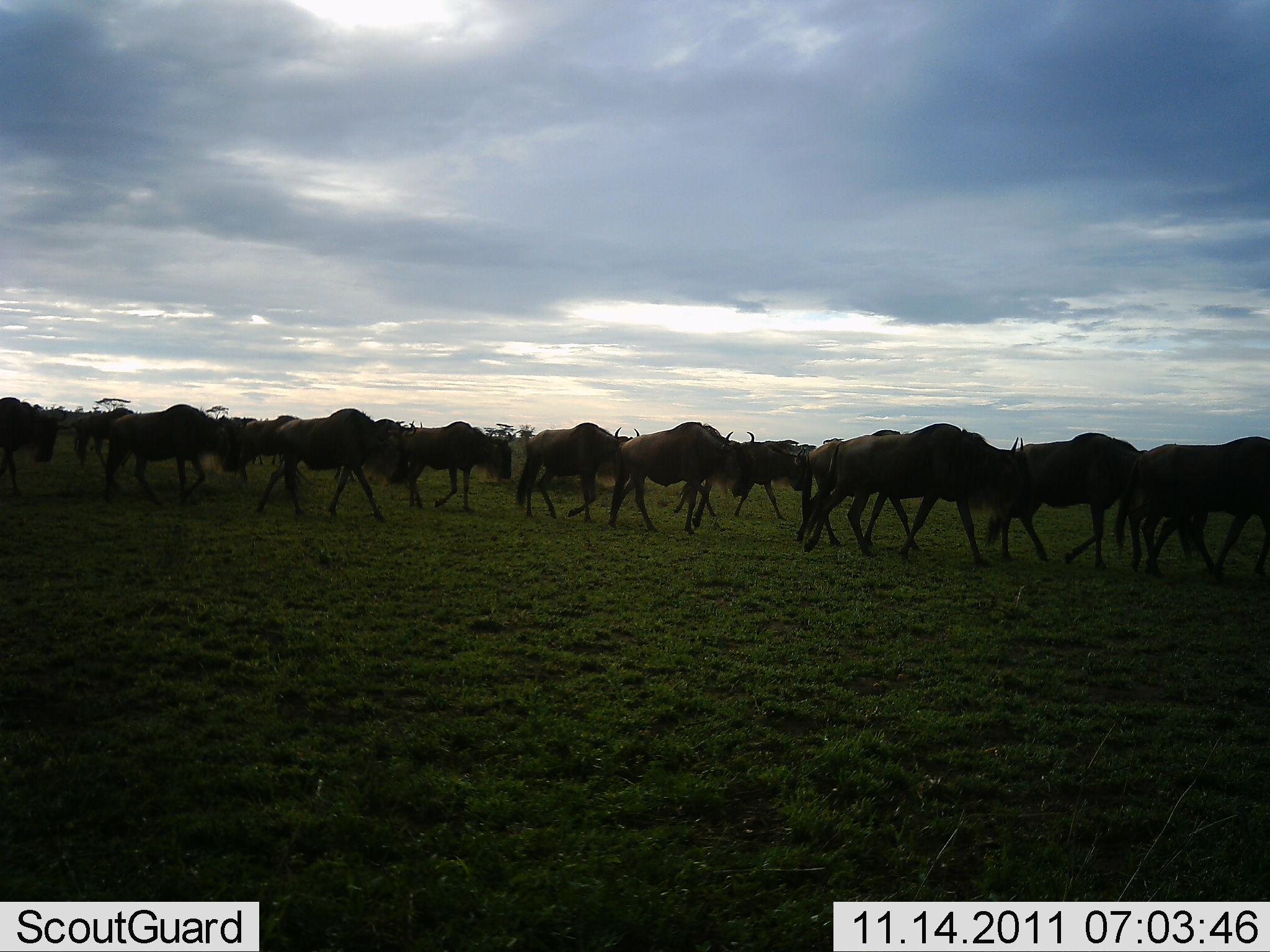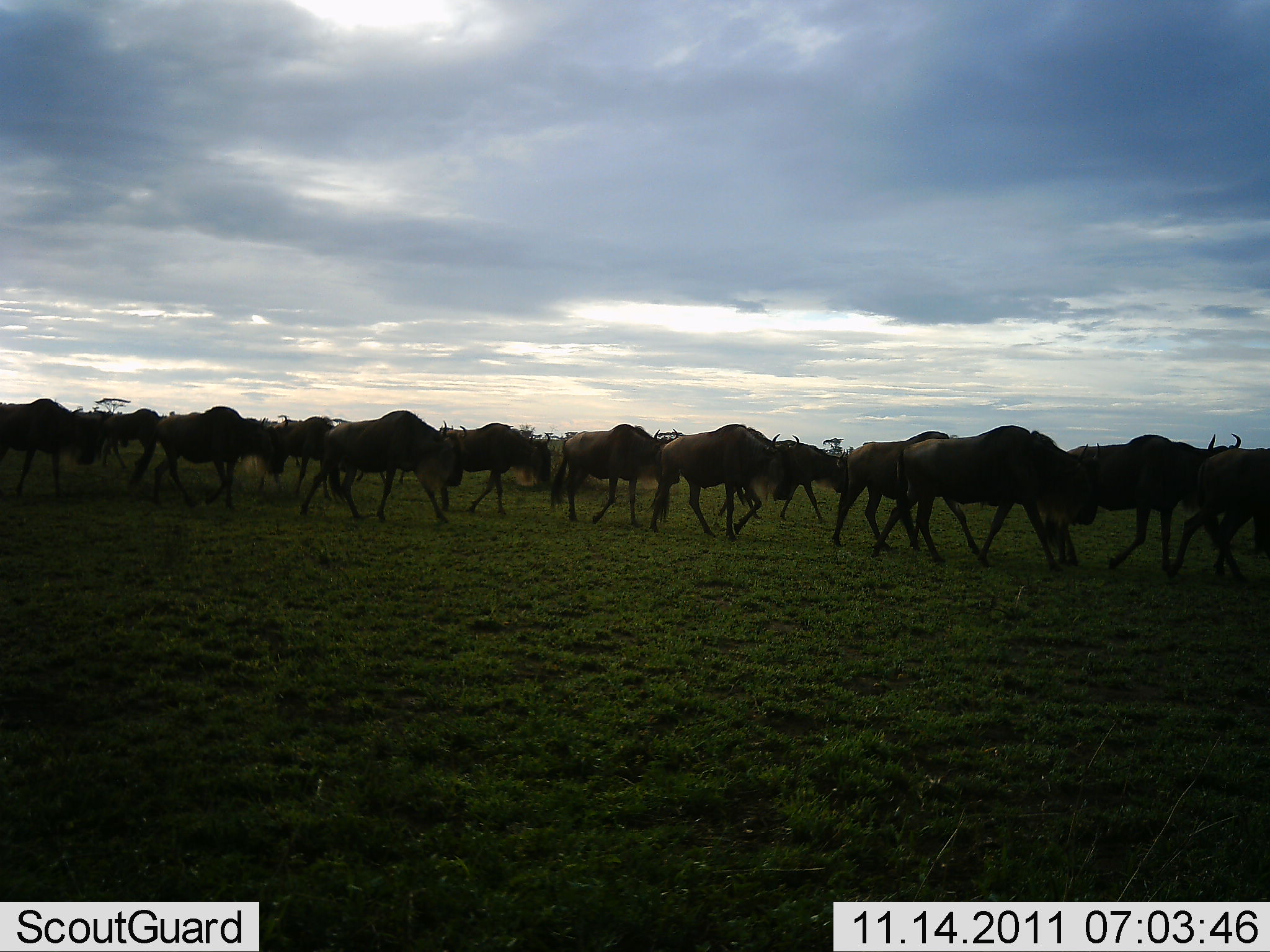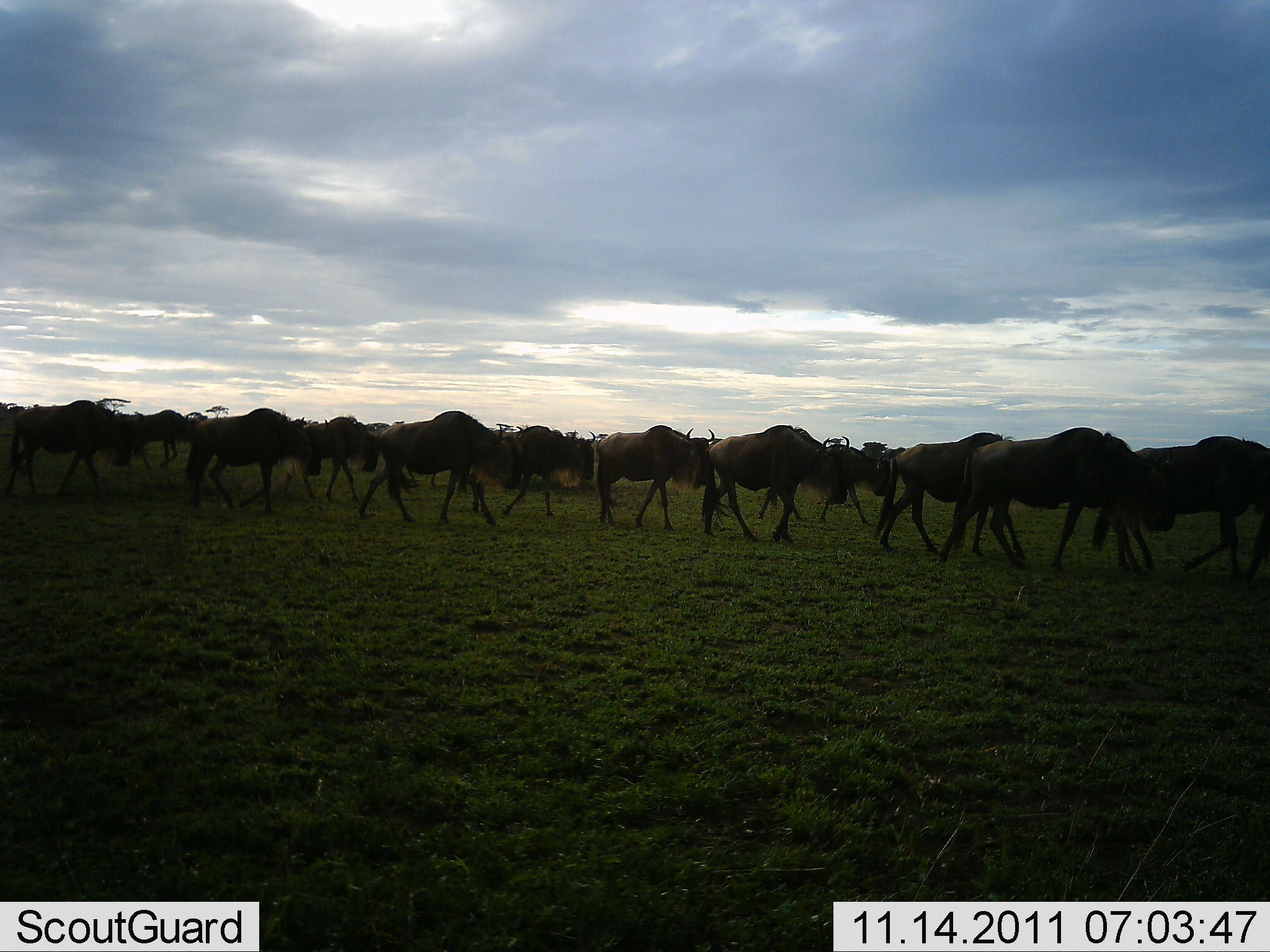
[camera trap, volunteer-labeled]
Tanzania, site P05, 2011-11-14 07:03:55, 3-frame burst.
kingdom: Animalia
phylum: Chordata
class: Mammalia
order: Artiodactyla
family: Bovidae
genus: Connochaetes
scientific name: Connochaetes taurinus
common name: blue wildebeest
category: wildebeest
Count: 11-50.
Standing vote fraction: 0%.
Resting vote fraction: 0%.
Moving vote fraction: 100%.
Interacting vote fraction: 0%.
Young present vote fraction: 0%.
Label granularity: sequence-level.